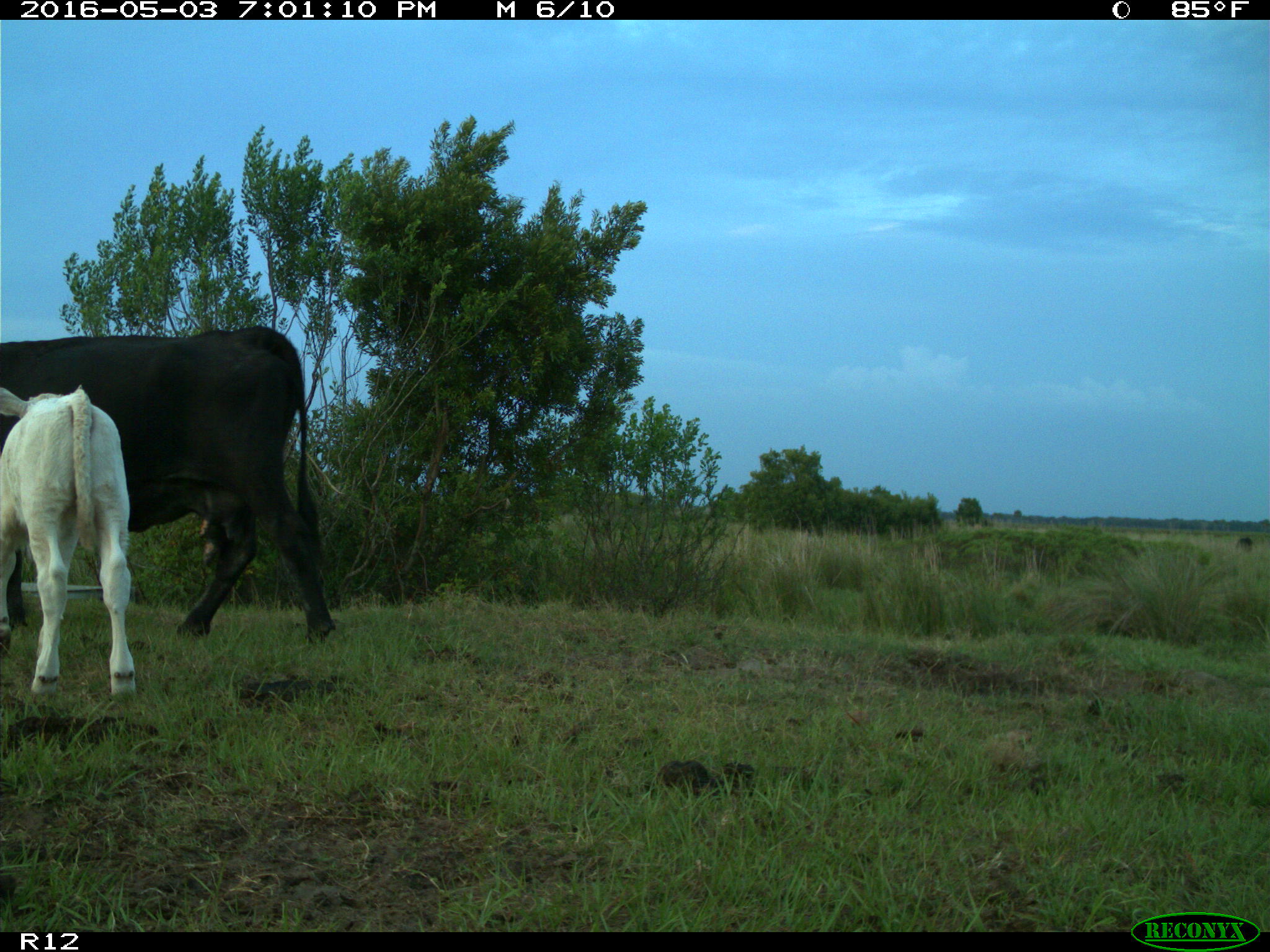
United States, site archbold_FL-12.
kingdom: Animalia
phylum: Chordata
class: Mammalia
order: Artiodactyla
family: Bovidae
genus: Bos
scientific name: Bos taurus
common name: domestic cow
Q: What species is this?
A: Bos taurus (domestic cow).